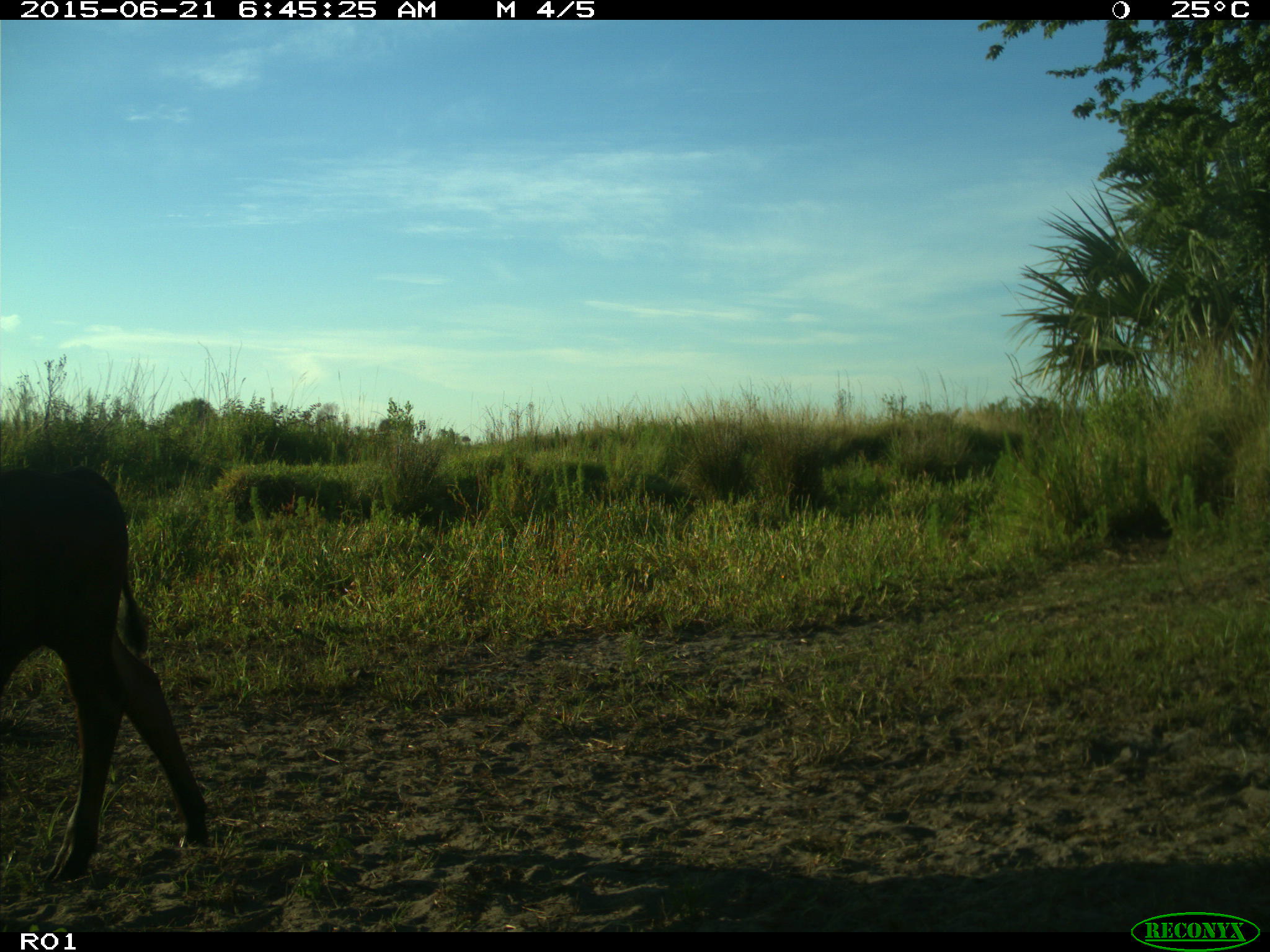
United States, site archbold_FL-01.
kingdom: Animalia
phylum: Chordata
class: Mammalia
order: Artiodactyla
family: Bovidae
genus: Bos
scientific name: Bos taurus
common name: domestic cow